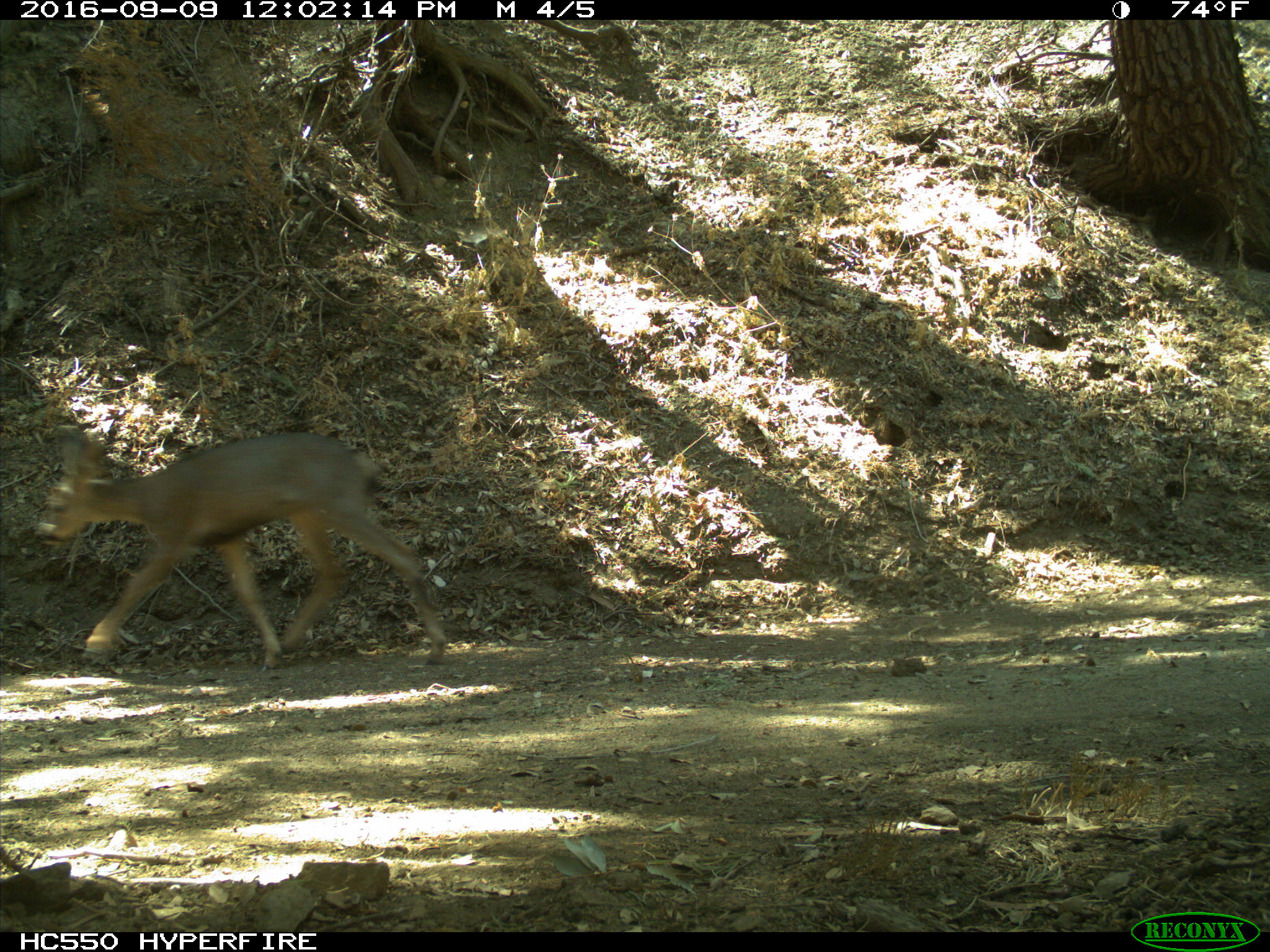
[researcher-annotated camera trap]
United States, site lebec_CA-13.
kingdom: Animalia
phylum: Chordata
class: Mammalia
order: Artiodactyla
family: Cervidae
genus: Odocoileus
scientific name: Odocoileus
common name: deer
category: unidentified deer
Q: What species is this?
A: Unidentified deer (deer) (Odocoileus).